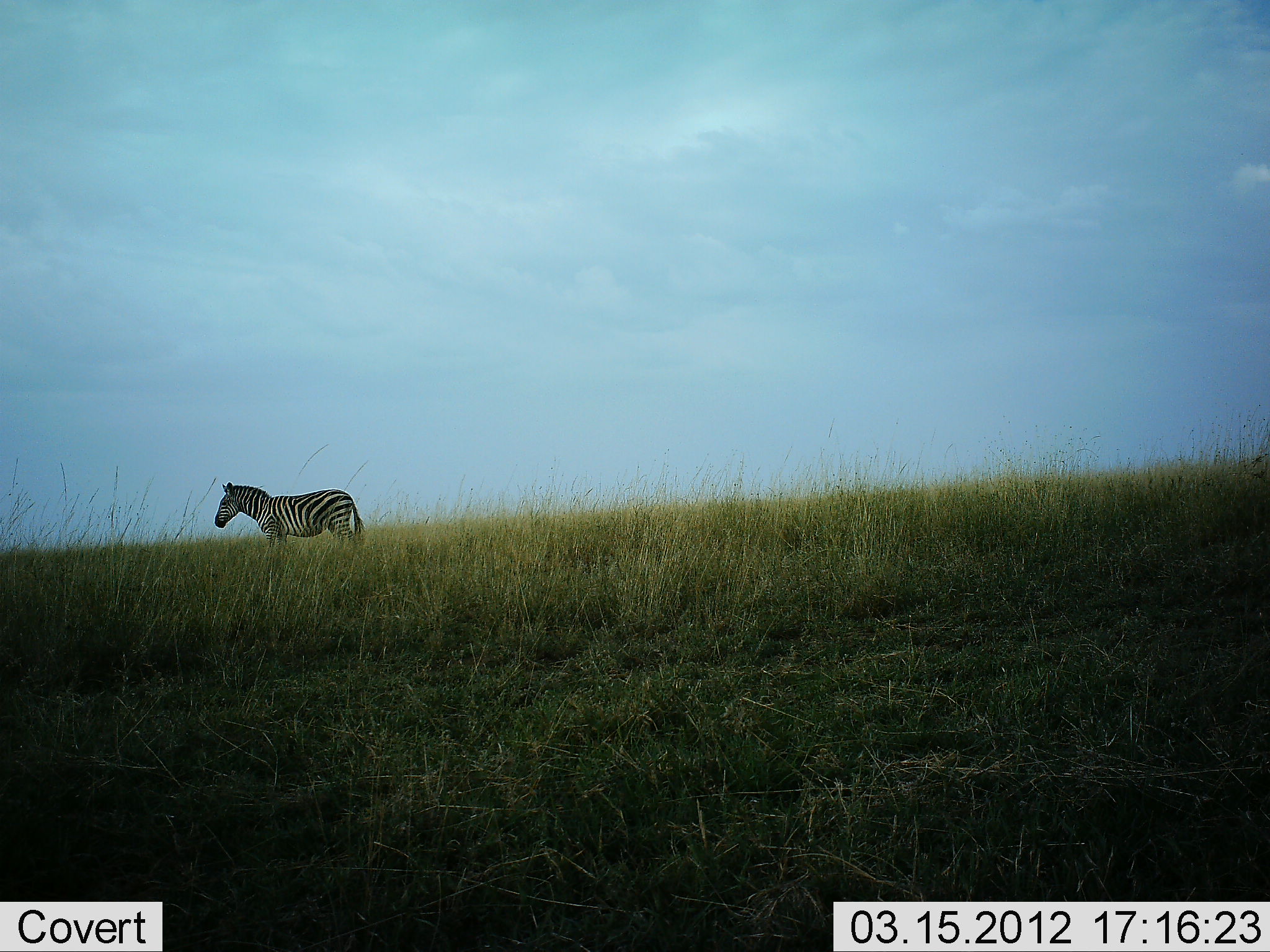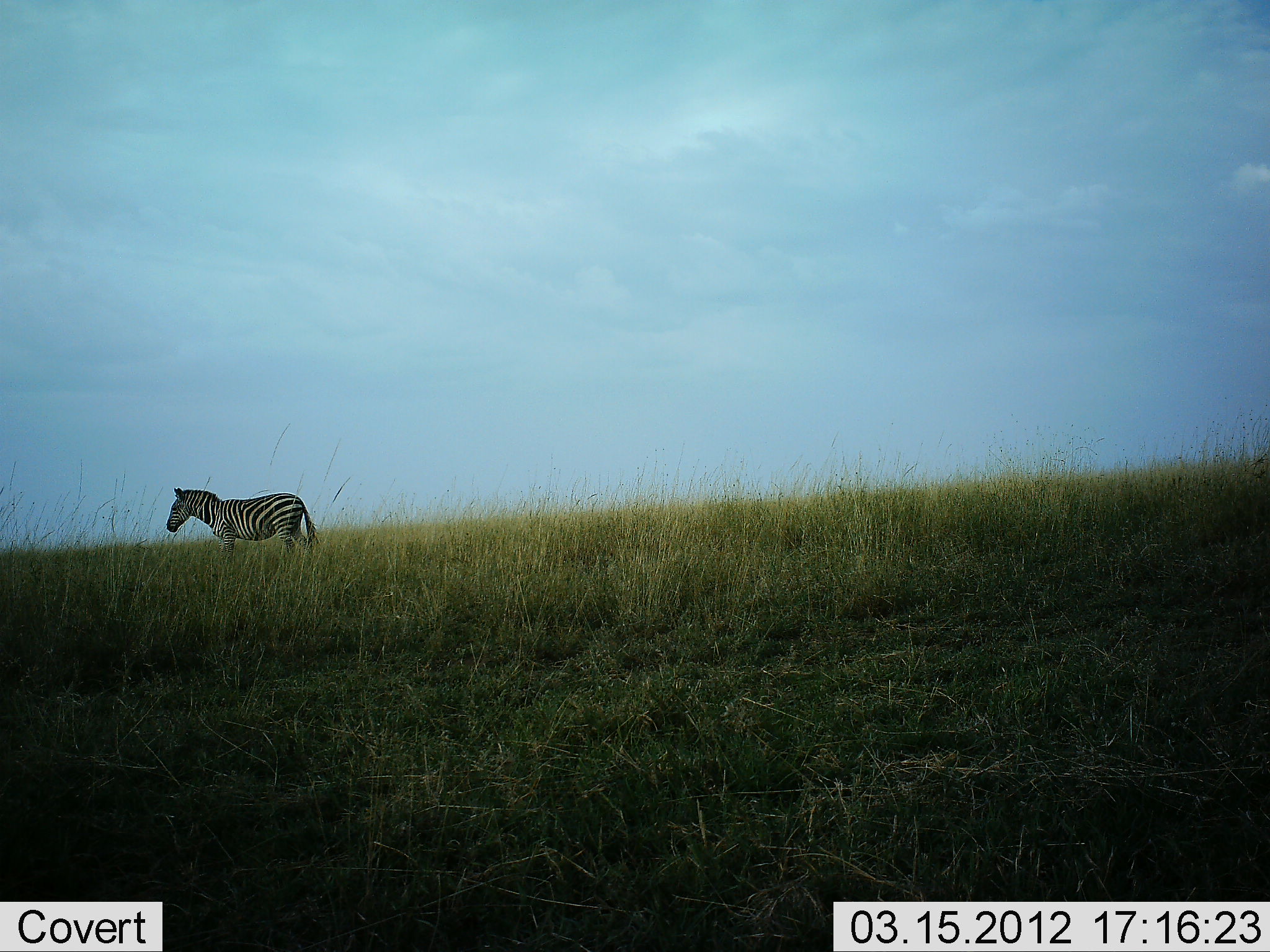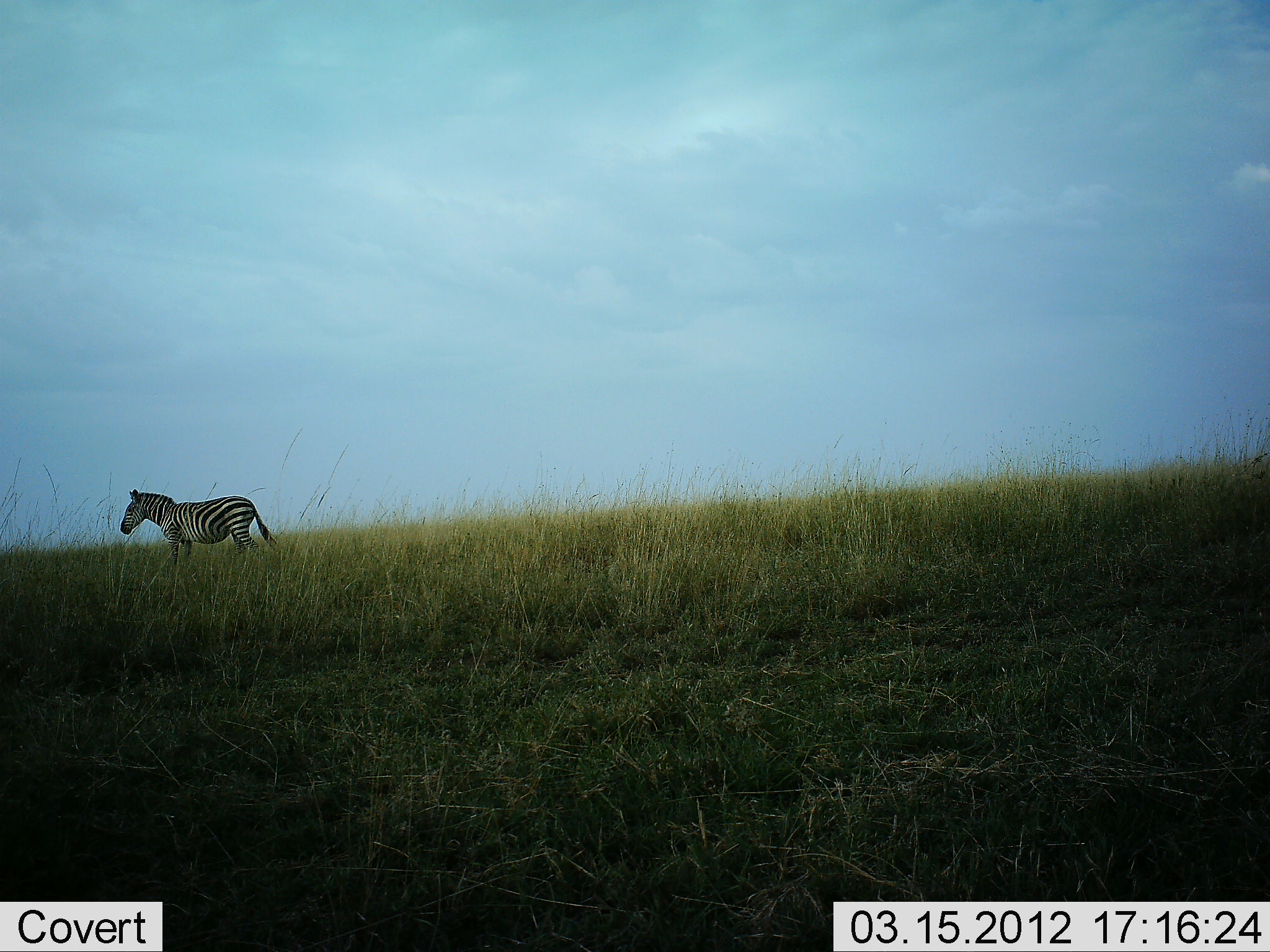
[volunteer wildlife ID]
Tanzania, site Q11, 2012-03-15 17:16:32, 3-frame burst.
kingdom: Animalia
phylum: Chordata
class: Mammalia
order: Perissodactyla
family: Equidae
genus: Equus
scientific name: Equus quagga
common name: plains zebra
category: zebra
Zebra (plains zebra) (Equus quagga), count 1. Behavior (volunteer vote fractions): standing 17%, resting 3%, moving 80%, interacting 0%. Young present (vote fraction): 0%. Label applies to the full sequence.